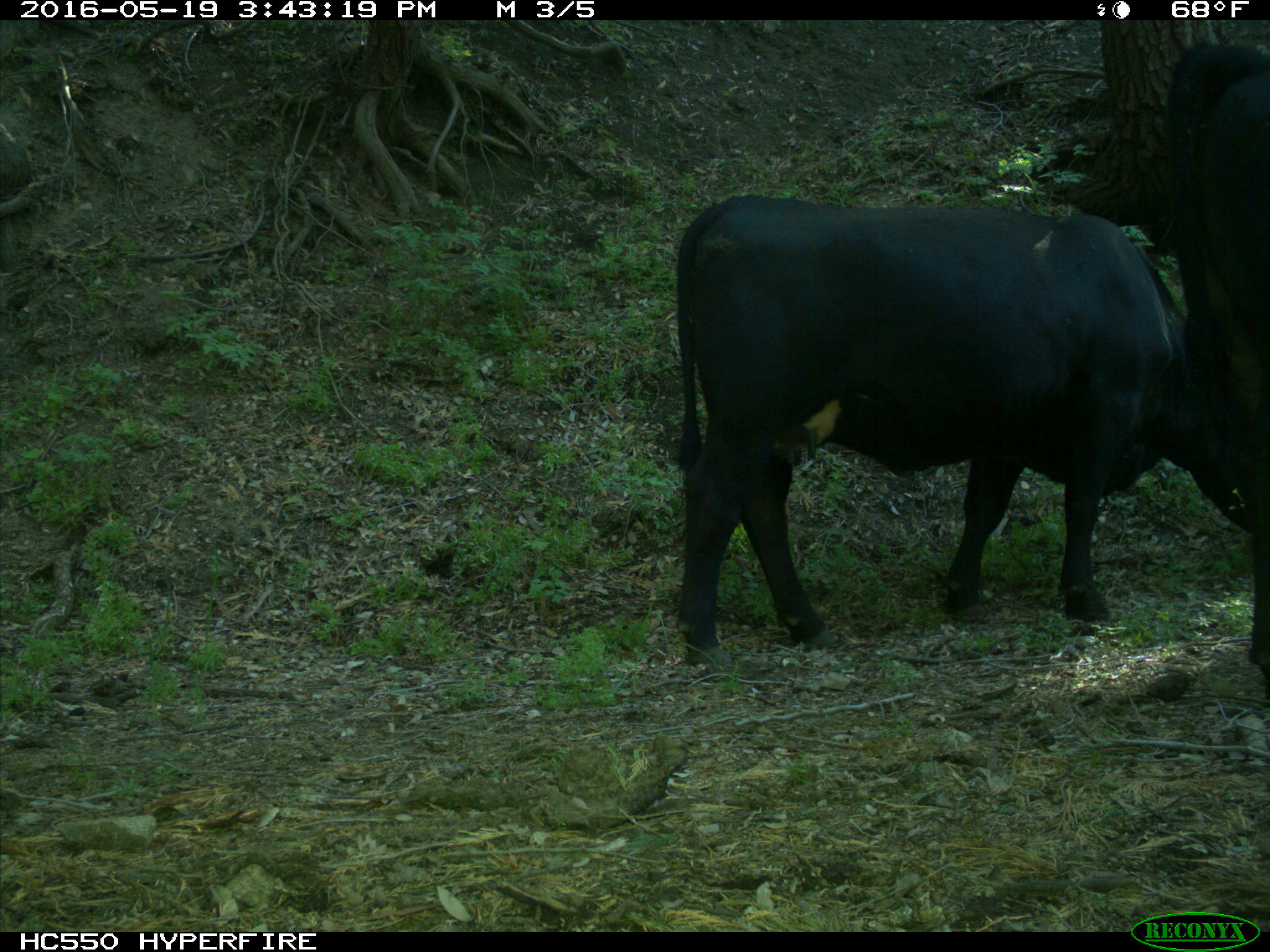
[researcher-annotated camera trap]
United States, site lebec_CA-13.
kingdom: Animalia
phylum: Chordata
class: Mammalia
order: Artiodactyla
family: Bovidae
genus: Bos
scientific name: Bos taurus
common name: domestic cow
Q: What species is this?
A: Bos taurus (domestic cow).